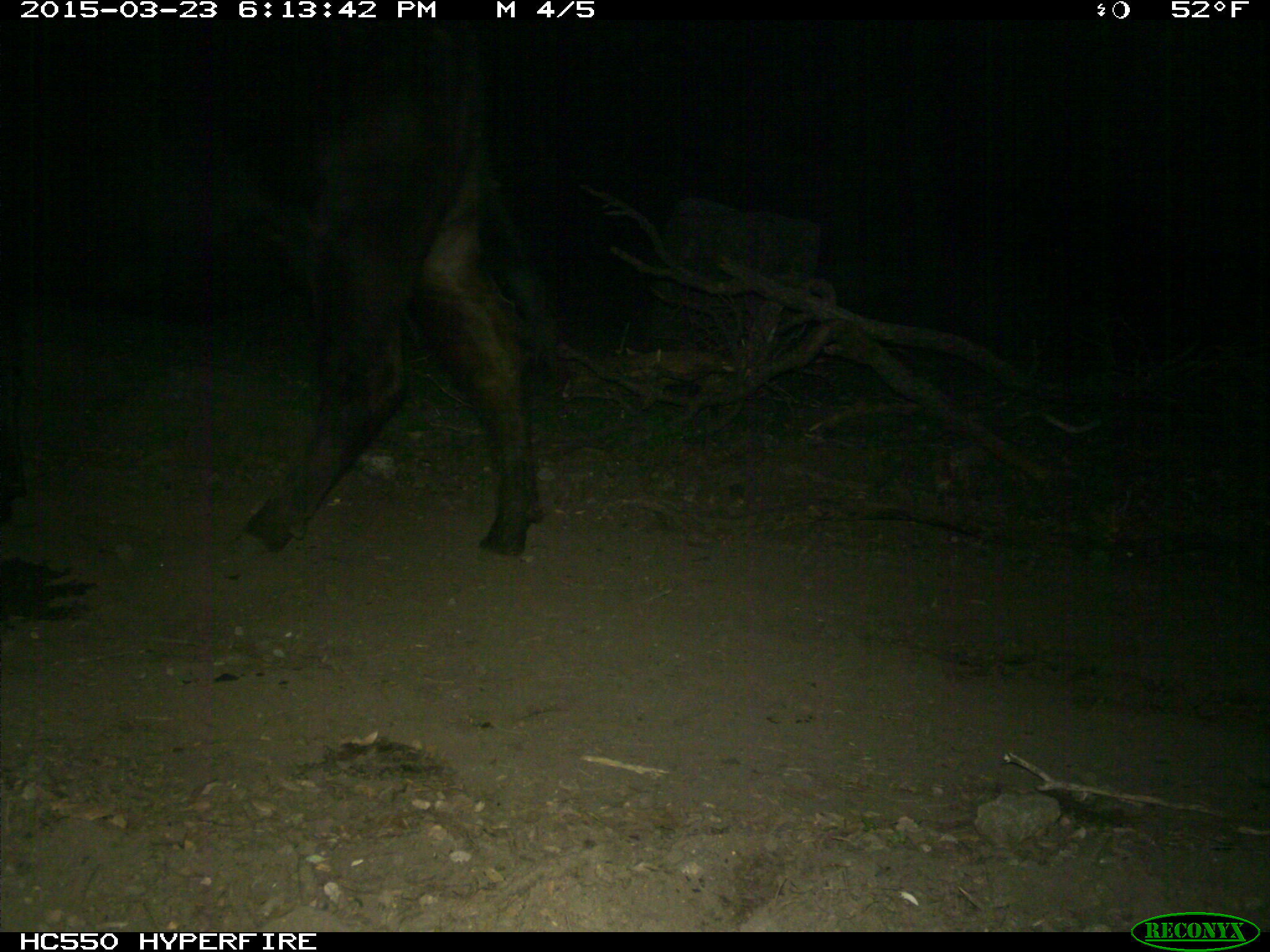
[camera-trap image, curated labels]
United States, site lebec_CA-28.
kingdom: Animalia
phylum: Chordata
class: Mammalia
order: Artiodactyla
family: Bovidae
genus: Bos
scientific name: Bos taurus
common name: domestic cow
Bos taurus (domestic cow).